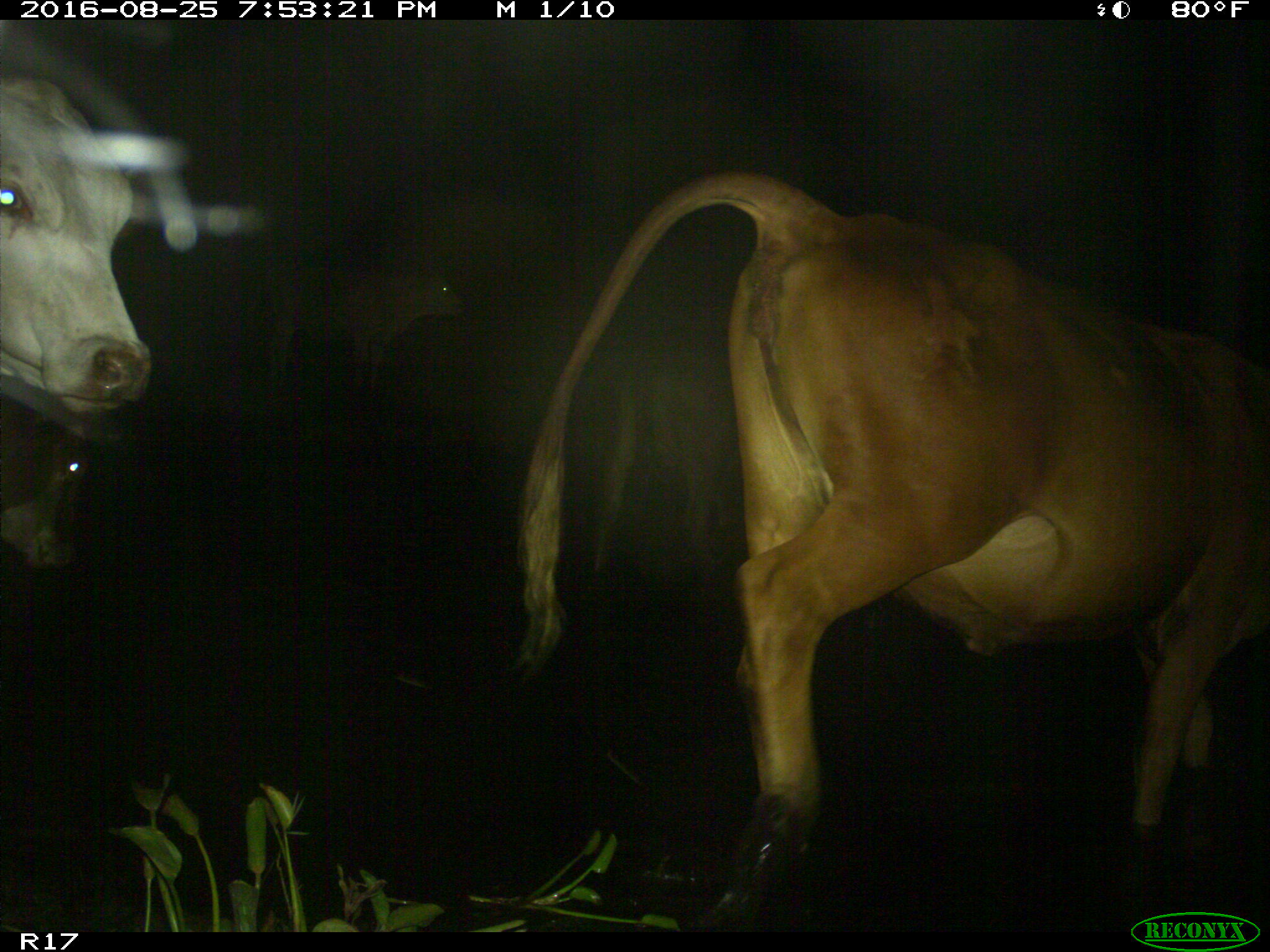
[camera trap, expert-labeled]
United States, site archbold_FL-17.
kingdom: Animalia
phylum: Chordata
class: Mammalia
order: Artiodactyla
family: Bovidae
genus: Bos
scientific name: Bos taurus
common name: domestic cow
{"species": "Bos taurus (domestic cow)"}